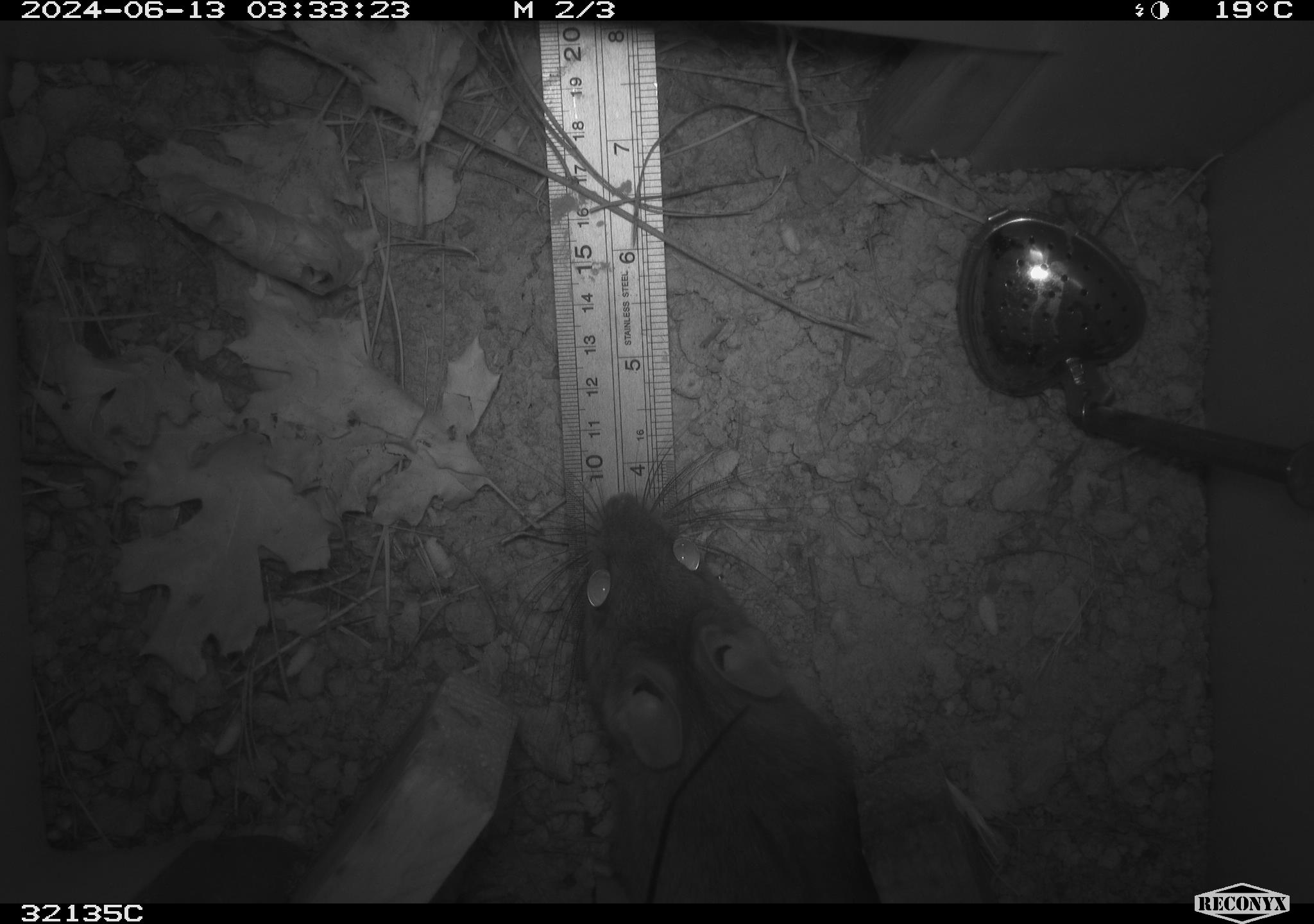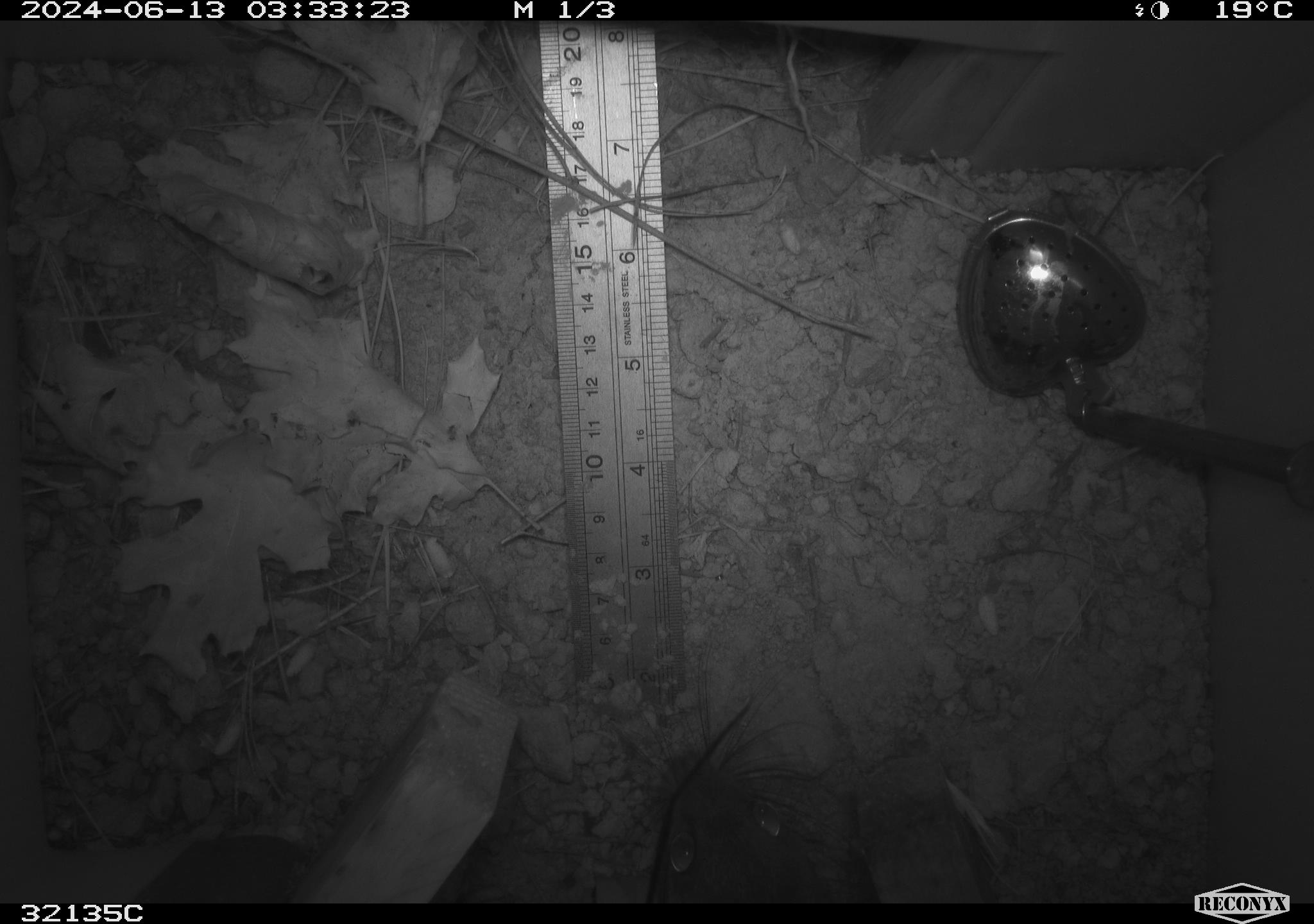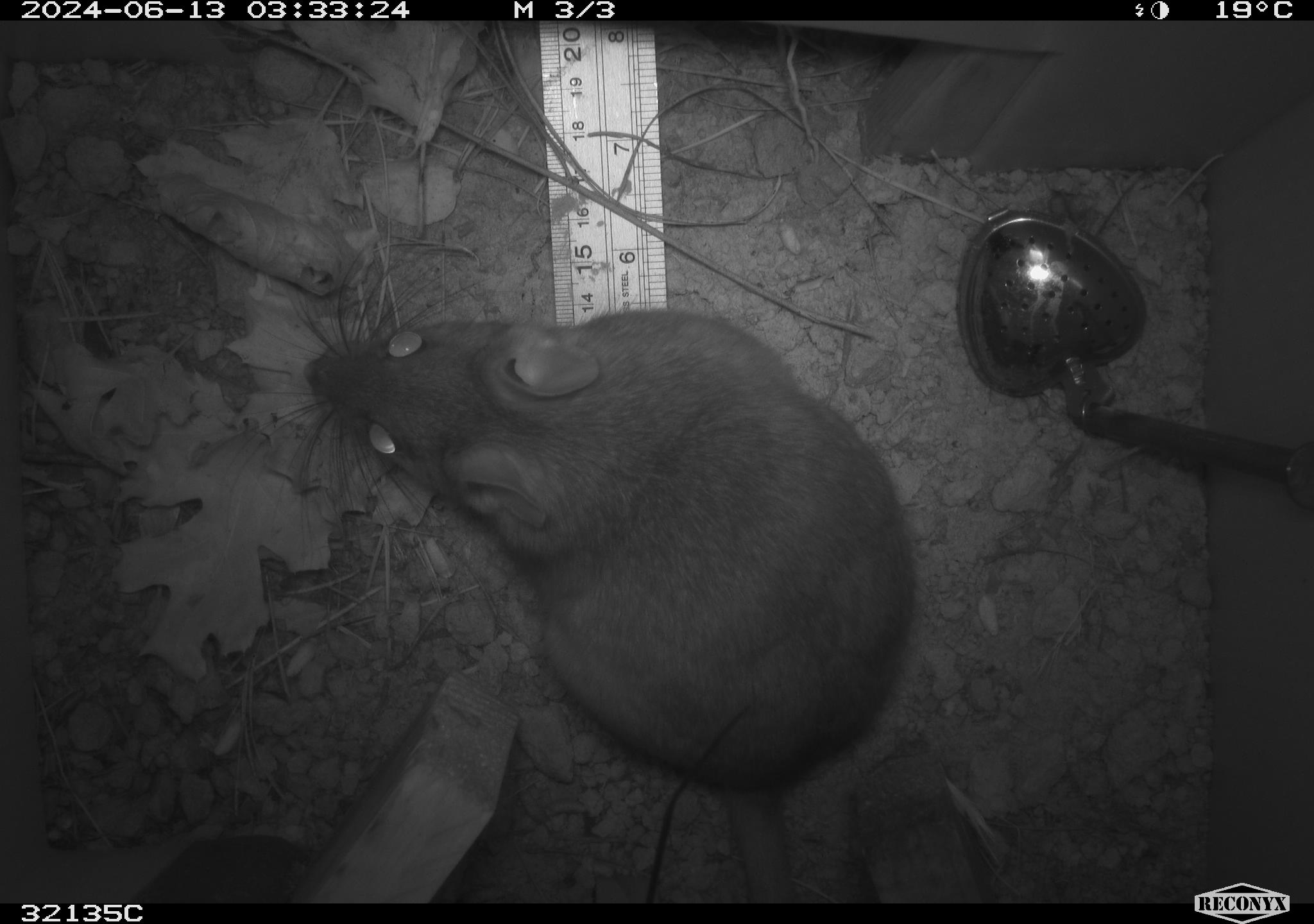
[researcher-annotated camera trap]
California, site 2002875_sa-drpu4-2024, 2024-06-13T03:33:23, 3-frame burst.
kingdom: Animalia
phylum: Chordata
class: Mammalia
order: Rodentia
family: Cricetidae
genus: Neotoma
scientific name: Neotoma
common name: pack rat or woodrat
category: neotoma species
Neotoma species (pack rat or woodrat) (Neotoma).